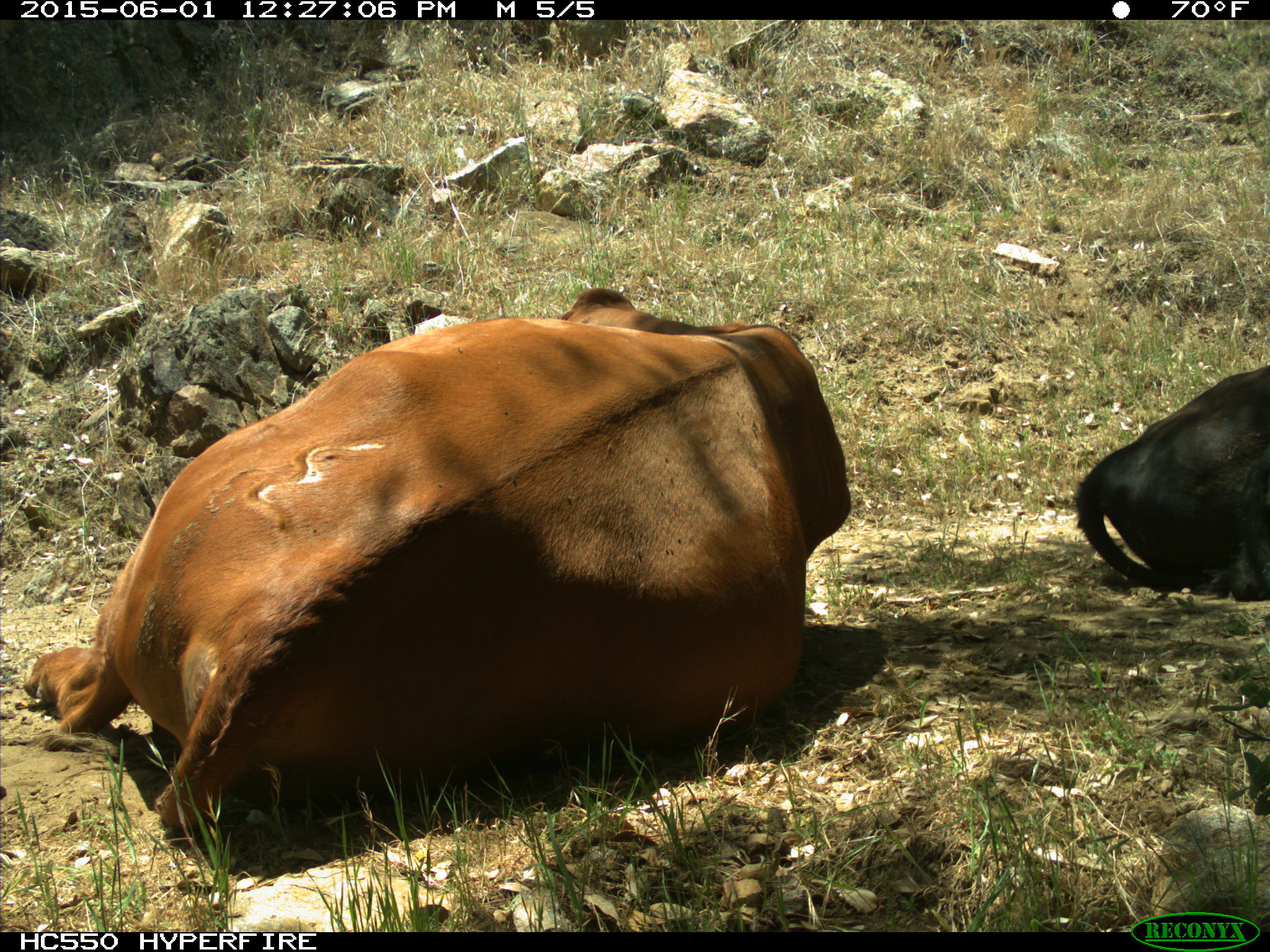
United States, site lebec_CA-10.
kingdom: Animalia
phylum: Chordata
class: Mammalia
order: Artiodactyla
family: Bovidae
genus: Bos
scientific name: Bos taurus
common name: domestic cow